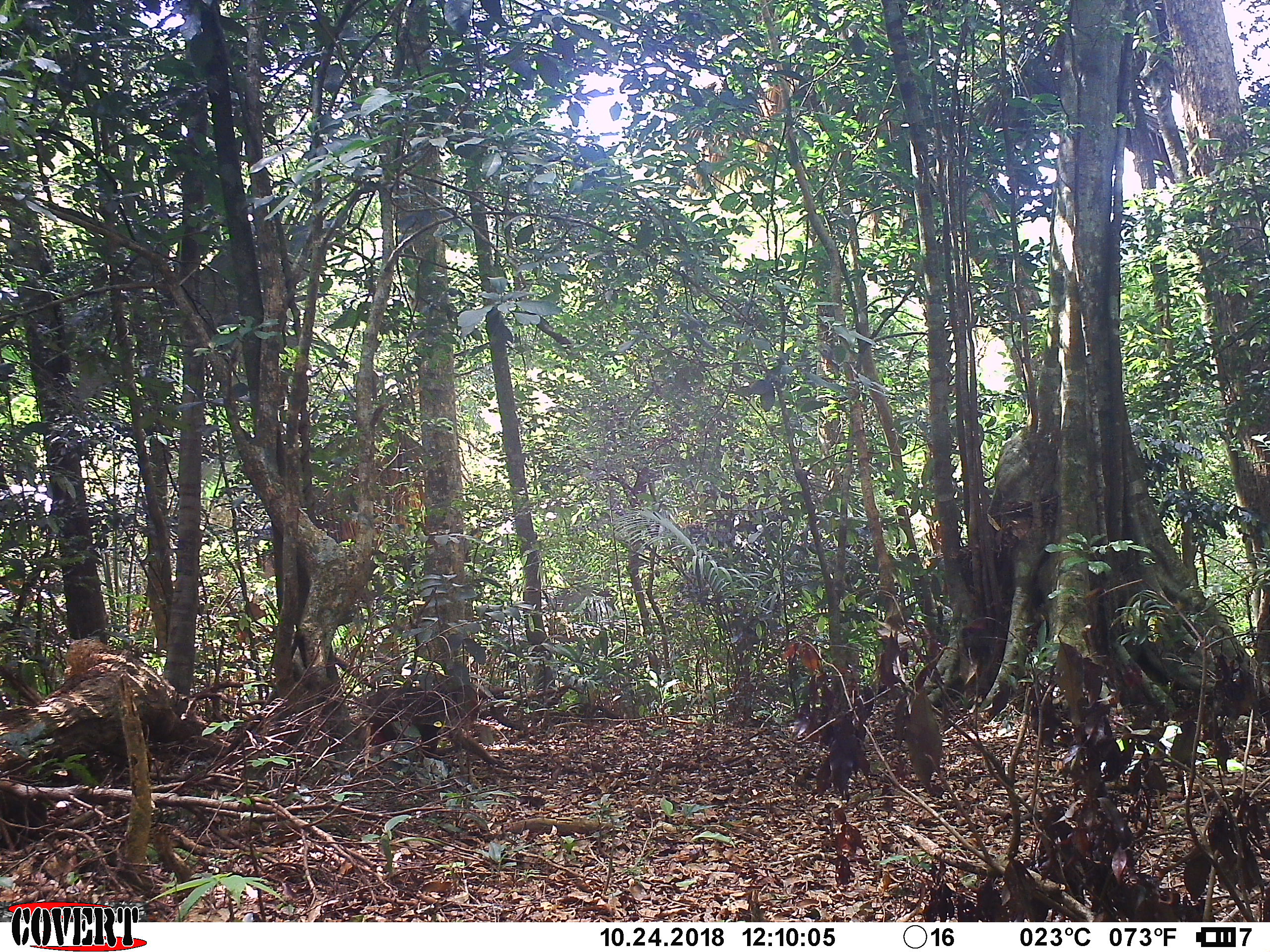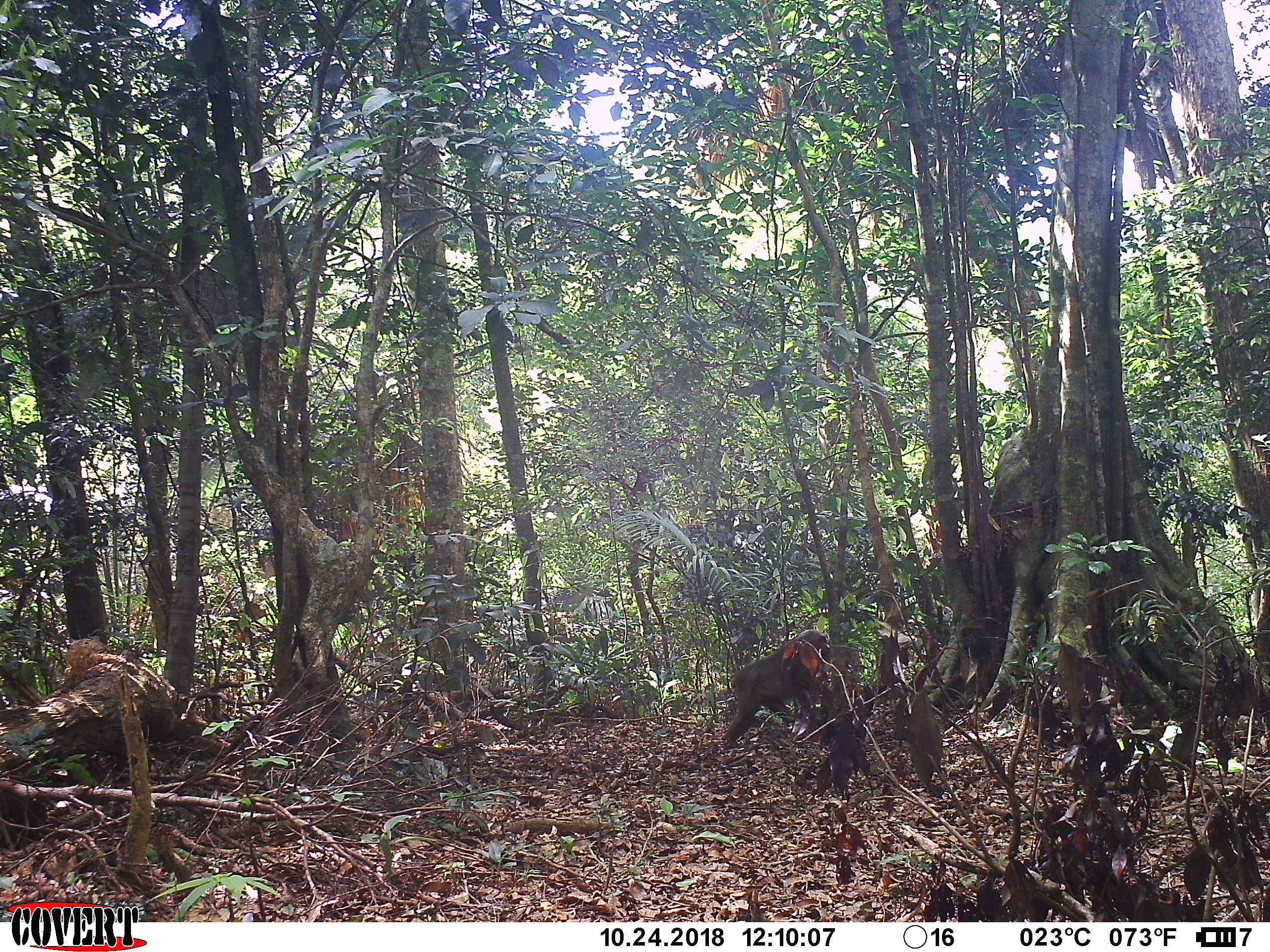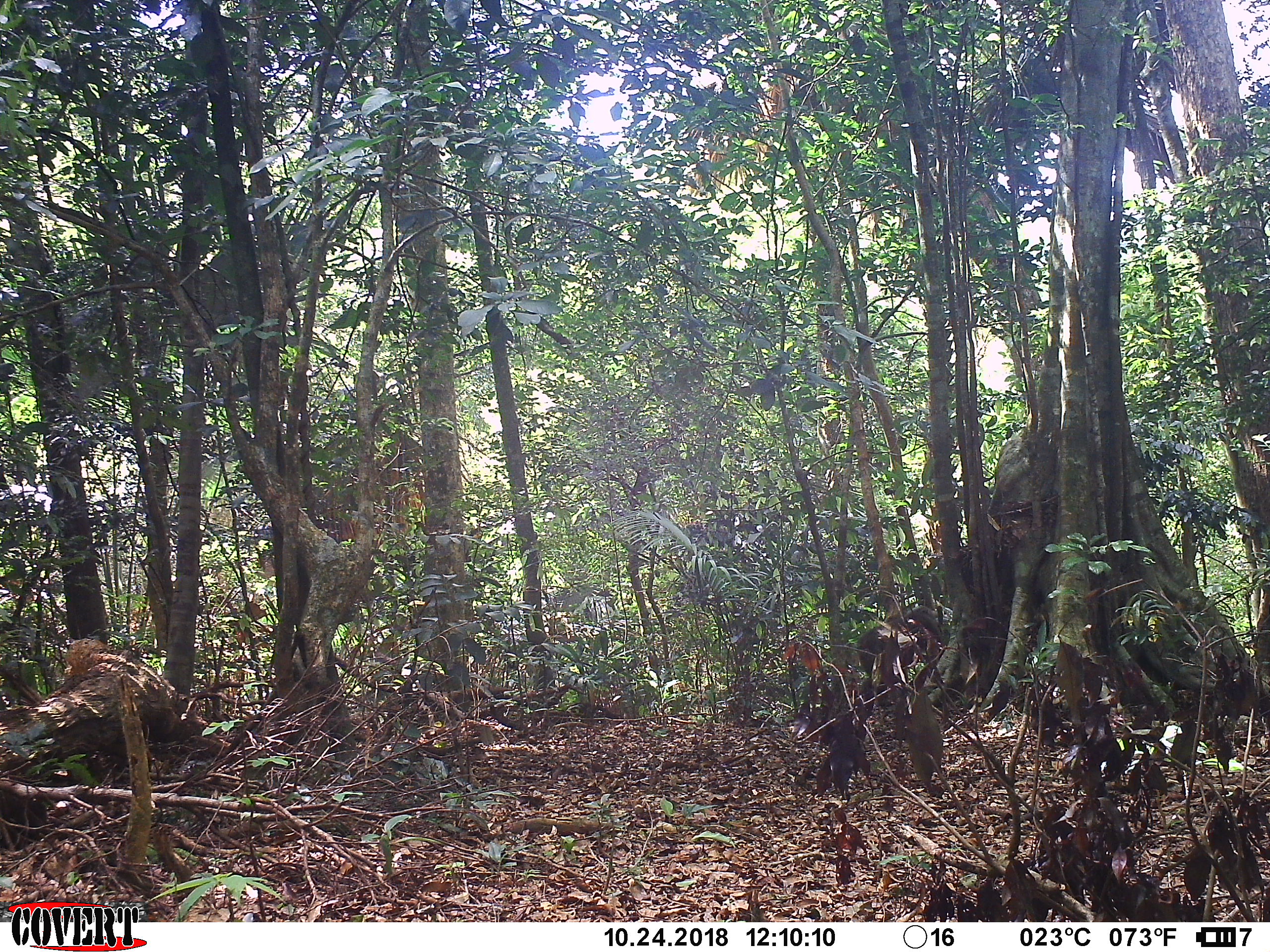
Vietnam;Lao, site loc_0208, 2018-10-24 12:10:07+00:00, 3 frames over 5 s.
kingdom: Animalia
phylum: Chordata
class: Mammalia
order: Primates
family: Cercopithecidae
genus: Macaca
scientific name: Macaca arctoides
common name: stump-tailed macaque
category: stump tailed macaque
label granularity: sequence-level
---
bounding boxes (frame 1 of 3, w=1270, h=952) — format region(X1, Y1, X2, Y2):
stump tailed macaque: region(362, 678, 504, 768)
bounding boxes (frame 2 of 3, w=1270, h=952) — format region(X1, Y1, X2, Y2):
stump tailed macaque: region(725, 628, 831, 749)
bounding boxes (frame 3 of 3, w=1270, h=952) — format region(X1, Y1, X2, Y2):
stump tailed macaque: region(852, 605, 942, 741)